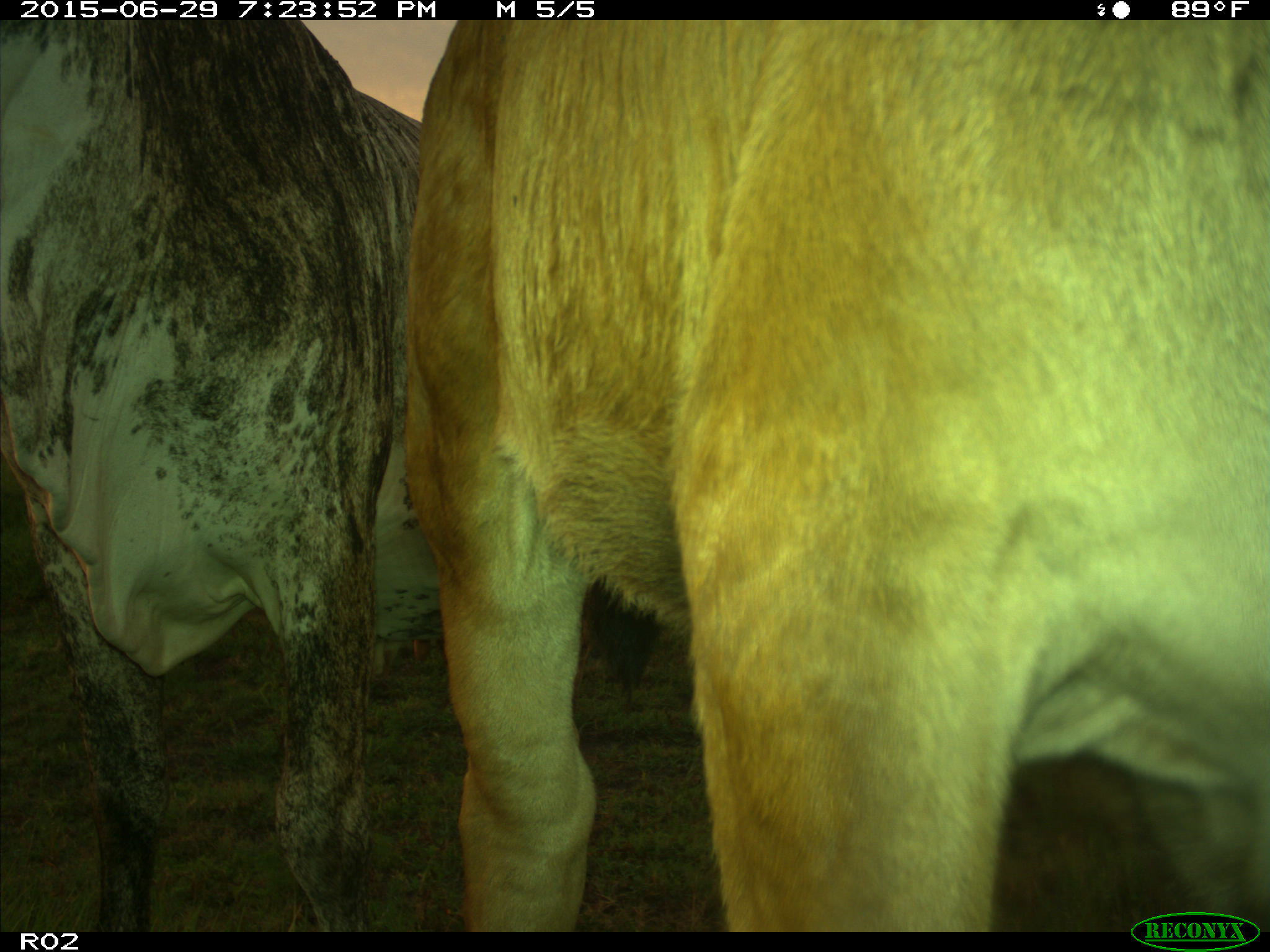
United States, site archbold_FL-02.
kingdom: Animalia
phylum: Chordata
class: Mammalia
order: Artiodactyla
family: Bovidae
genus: Bos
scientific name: Bos taurus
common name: domestic cow